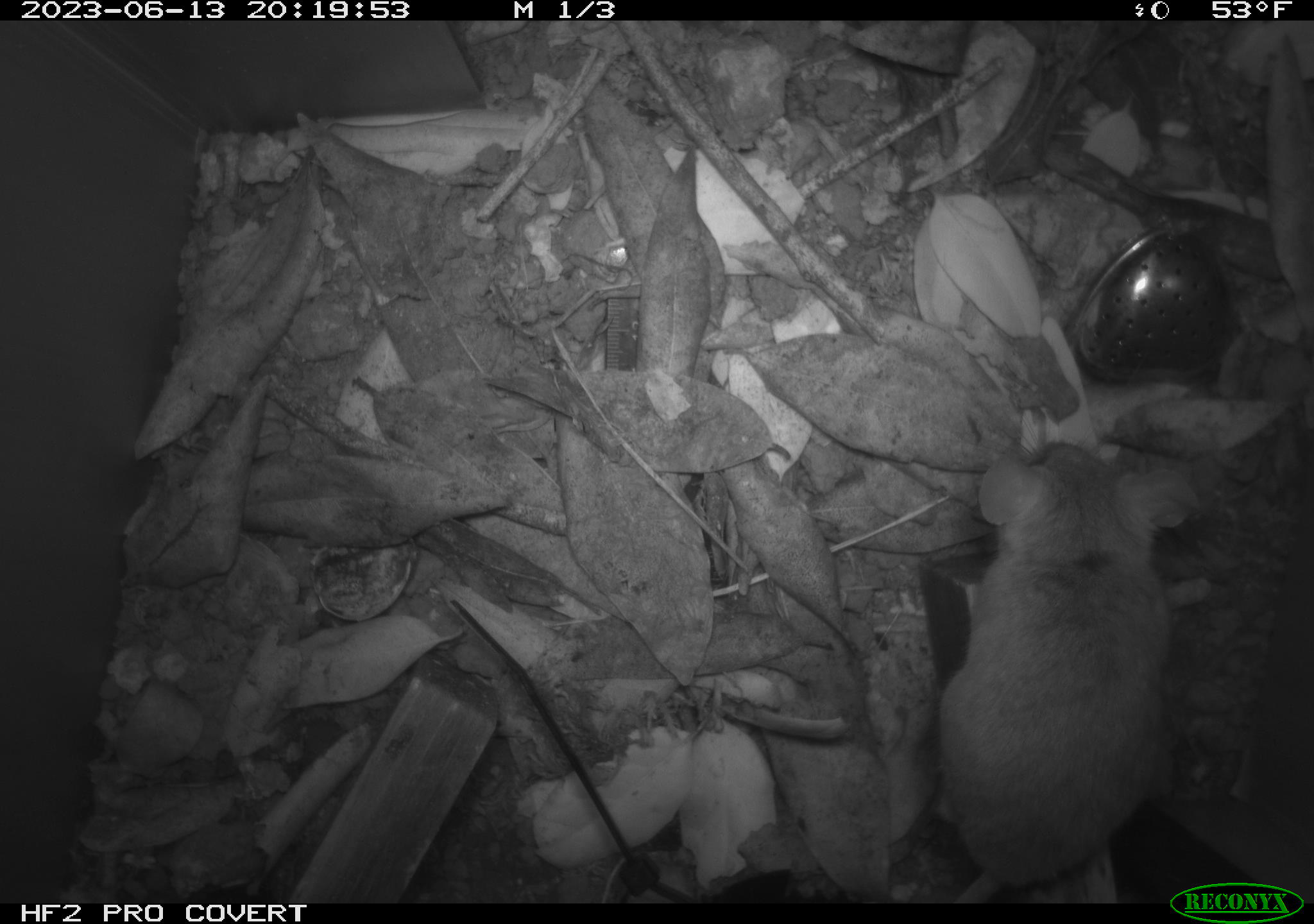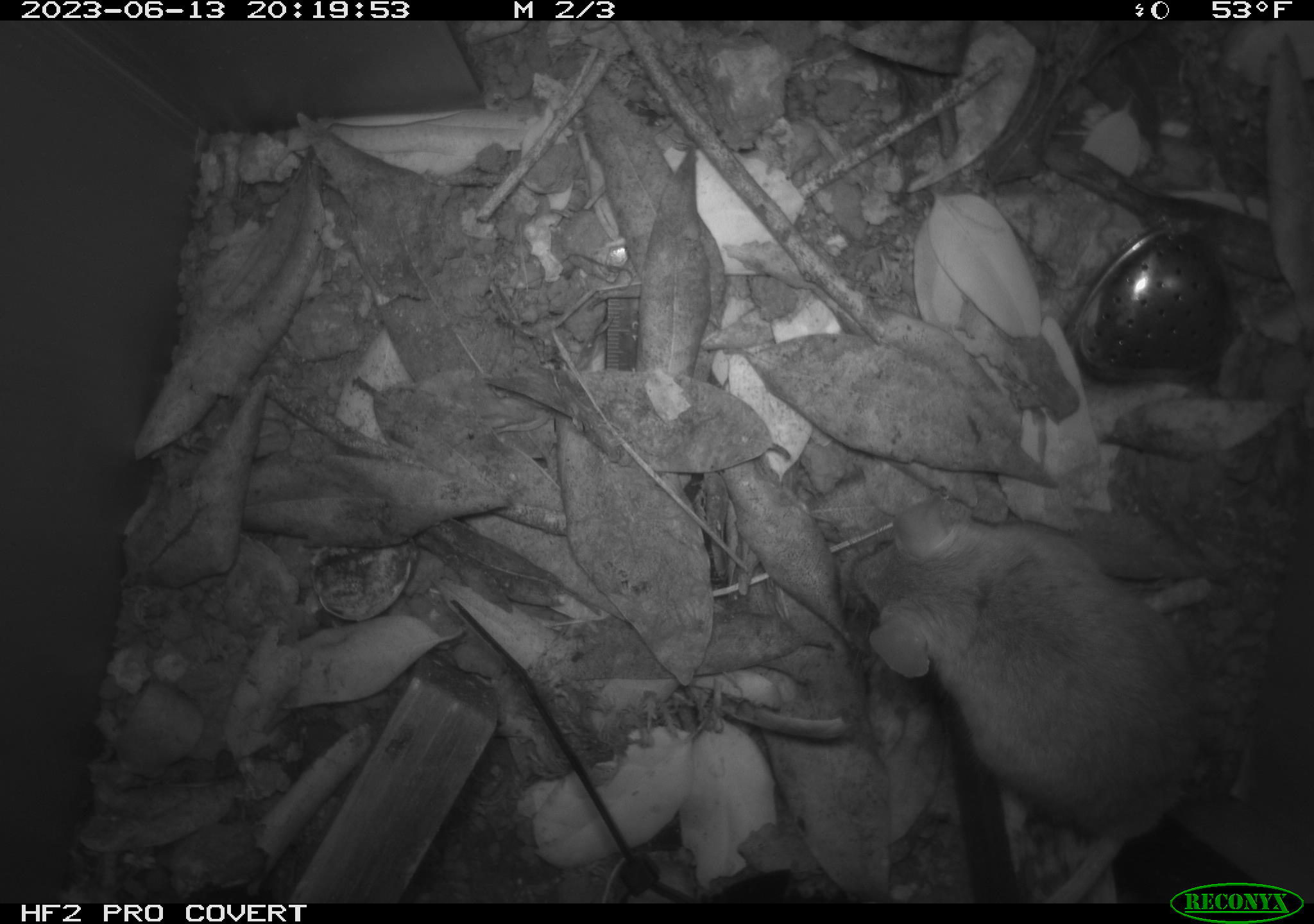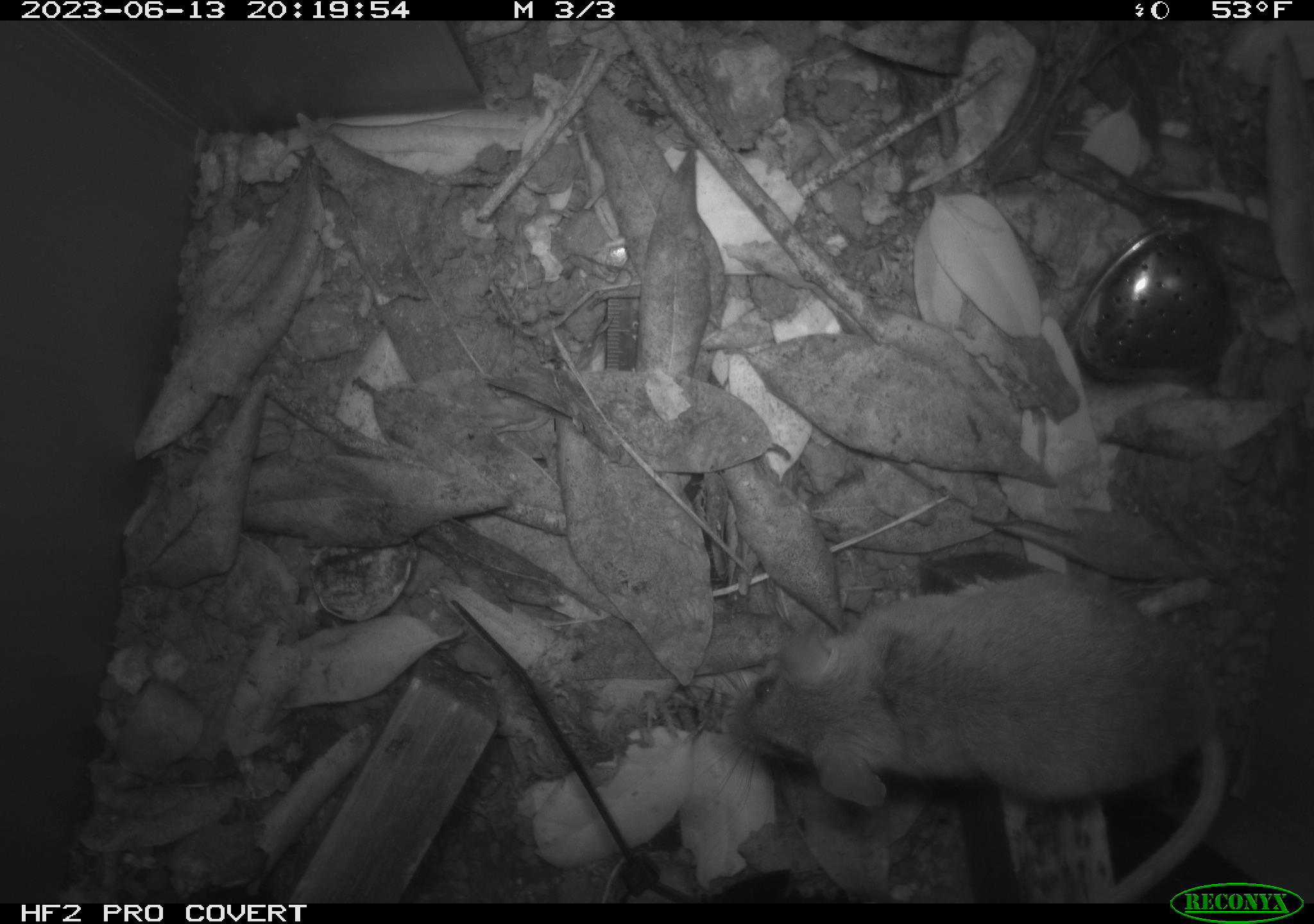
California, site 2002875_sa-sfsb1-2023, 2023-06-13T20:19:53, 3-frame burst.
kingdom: Animalia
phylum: Chordata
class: Mammalia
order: Rodentia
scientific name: Rodentia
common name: mouse species